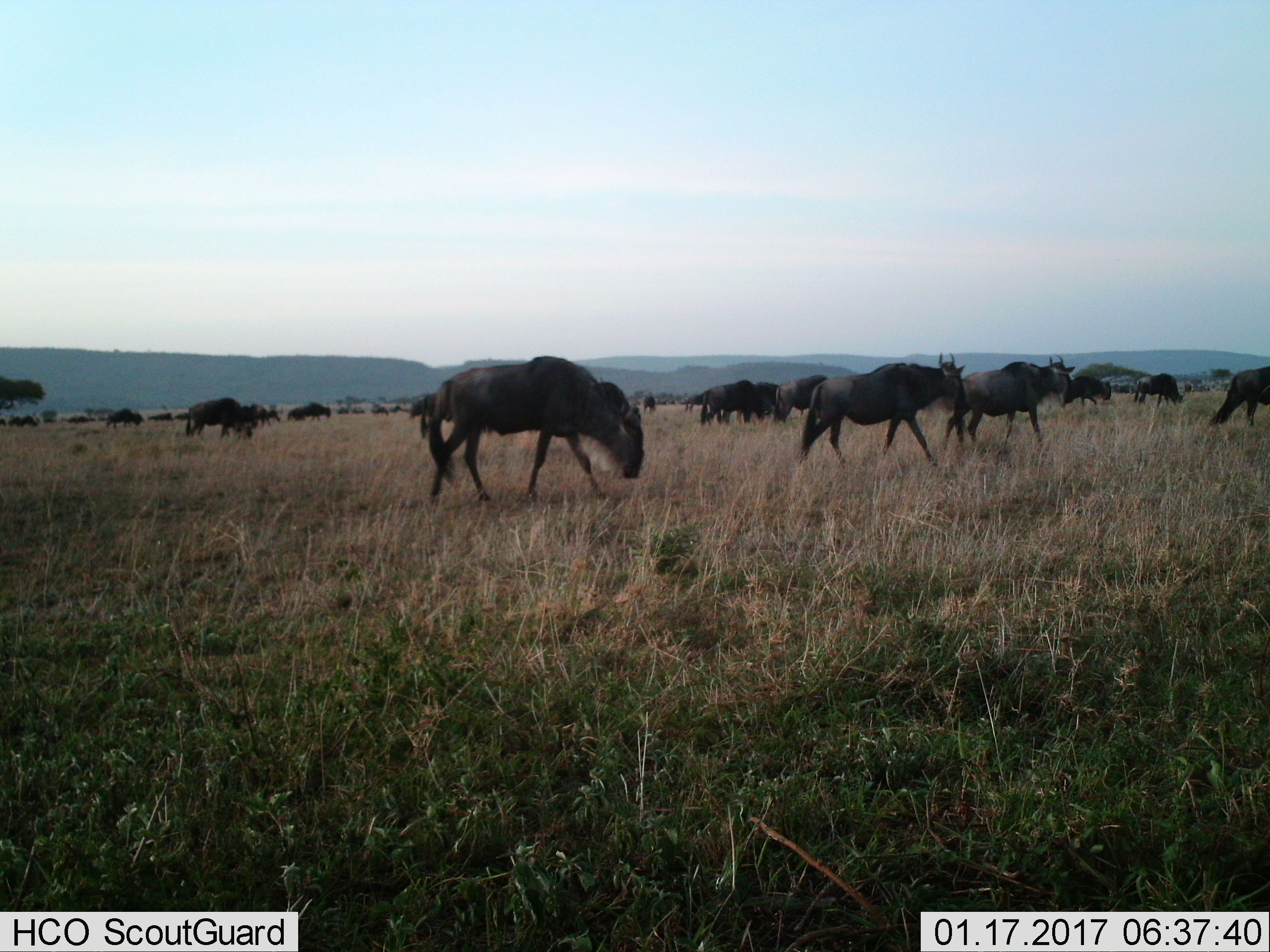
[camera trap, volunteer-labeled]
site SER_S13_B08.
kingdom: Animalia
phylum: Chordata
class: Mammalia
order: Artiodactyla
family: Bovidae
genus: Connochaetes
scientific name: Connochaetes taurinus taurinus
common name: blue wildebeest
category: wildebeestblue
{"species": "wildebeestblue (blue wildebeest) (Connochaetes taurinus taurinus)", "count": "11-50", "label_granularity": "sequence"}